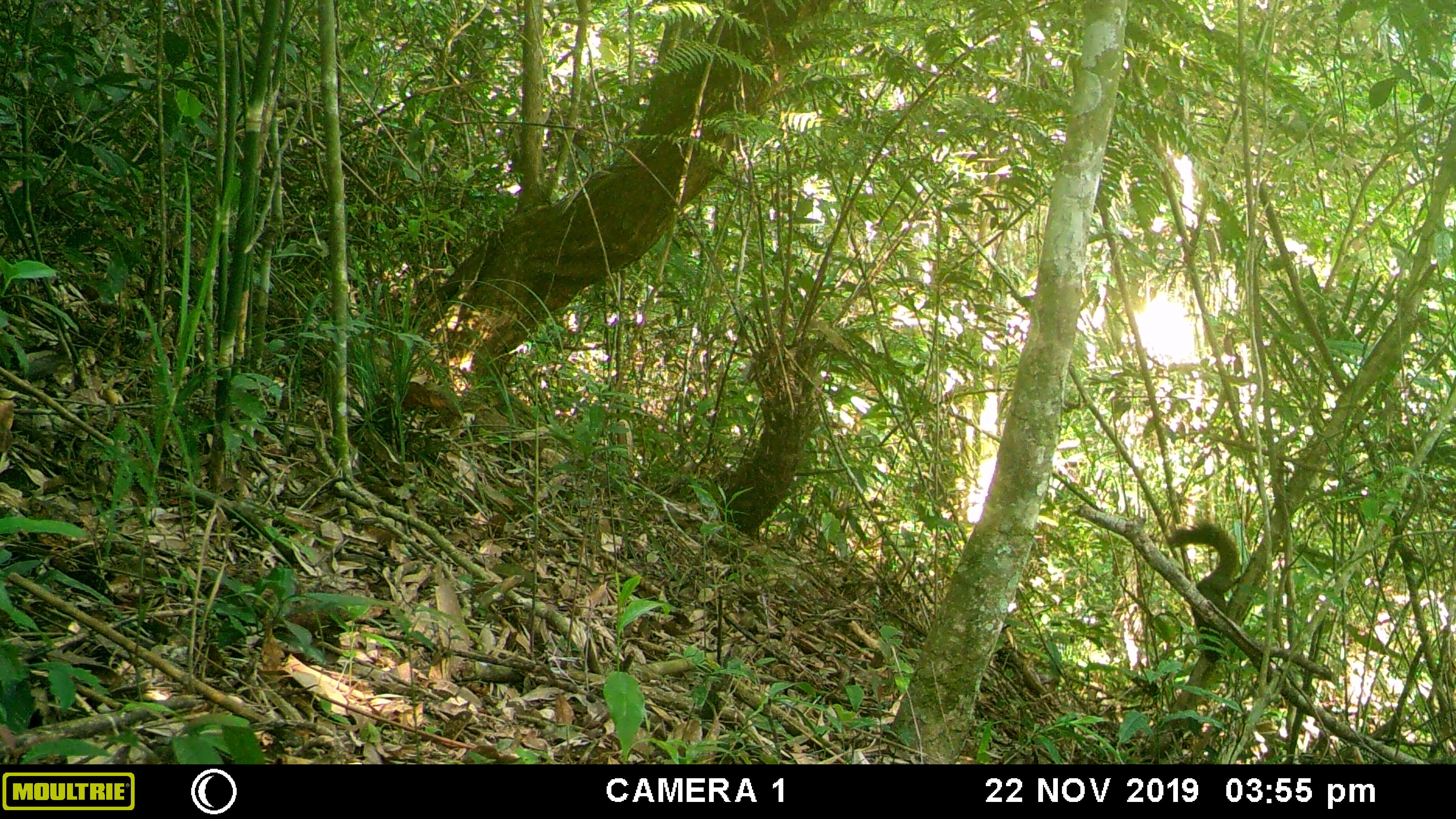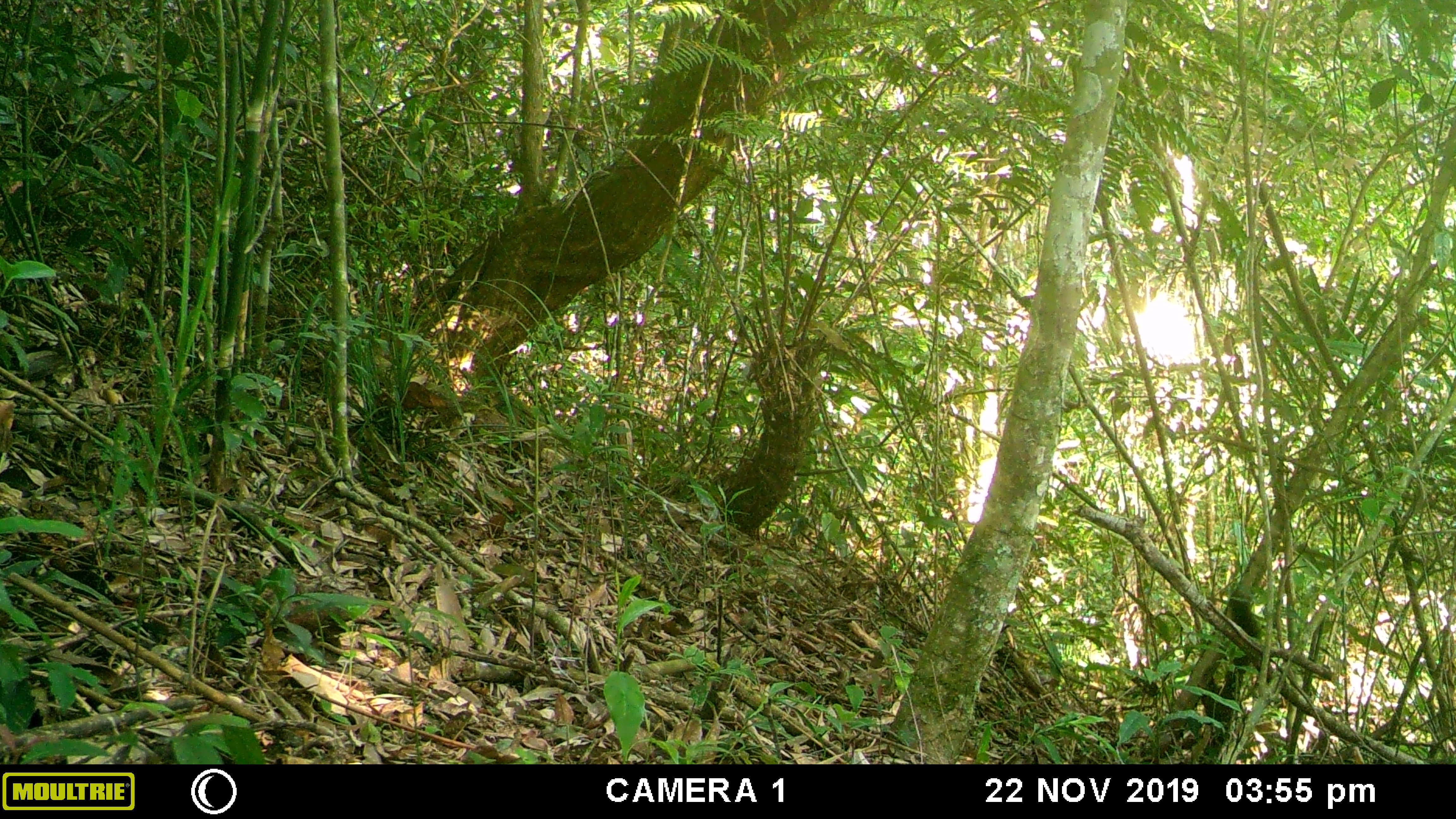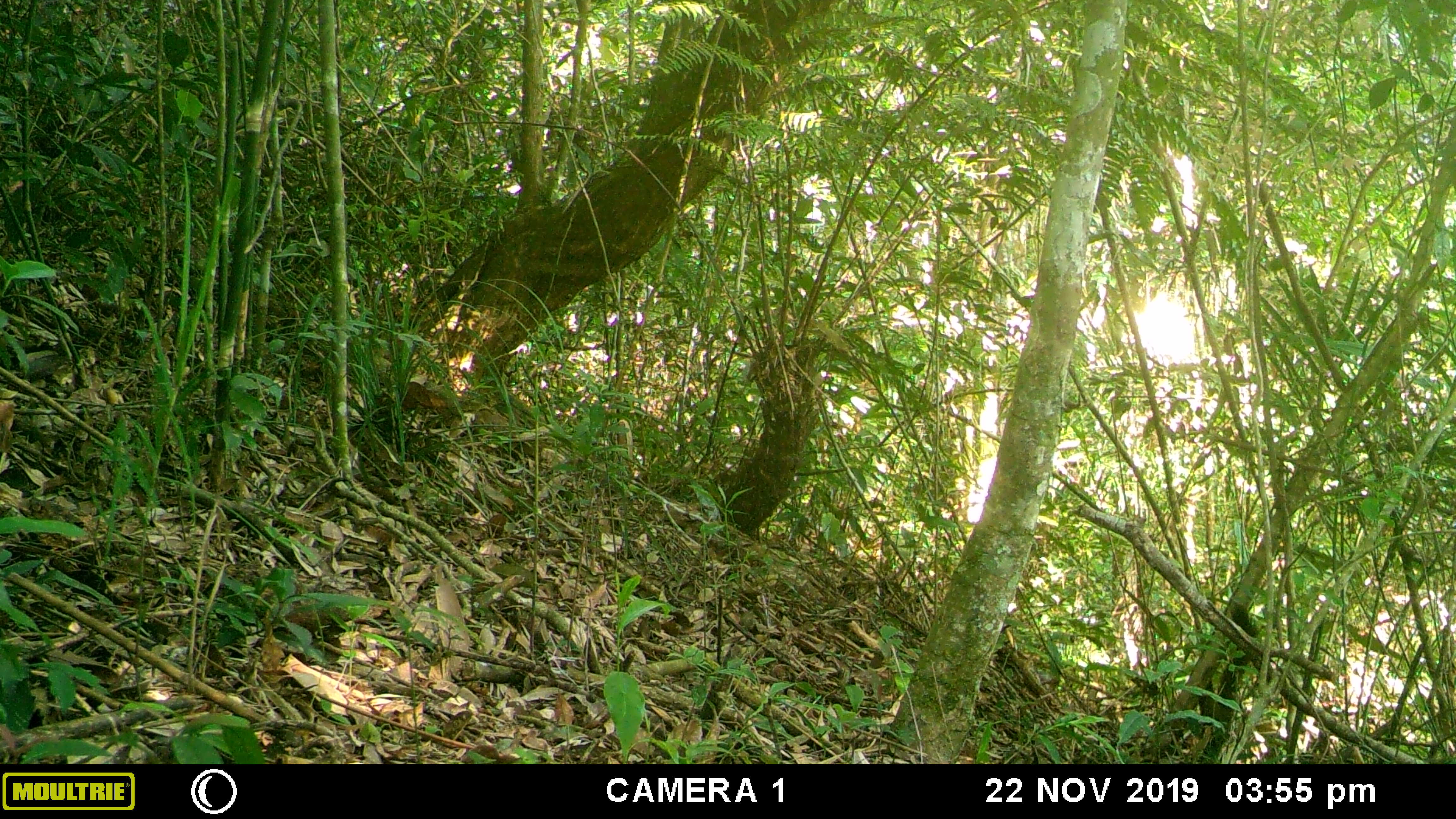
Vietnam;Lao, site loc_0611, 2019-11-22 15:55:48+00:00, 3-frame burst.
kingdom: Animalia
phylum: Chordata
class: Mammalia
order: Rodentia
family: Sciuridae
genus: Callosciurus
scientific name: Callosciurus erythraeus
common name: pallas's squirrel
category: pallass squirrel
Pallass squirrel (pallas's squirrel) (Callosciurus erythraeus). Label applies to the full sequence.